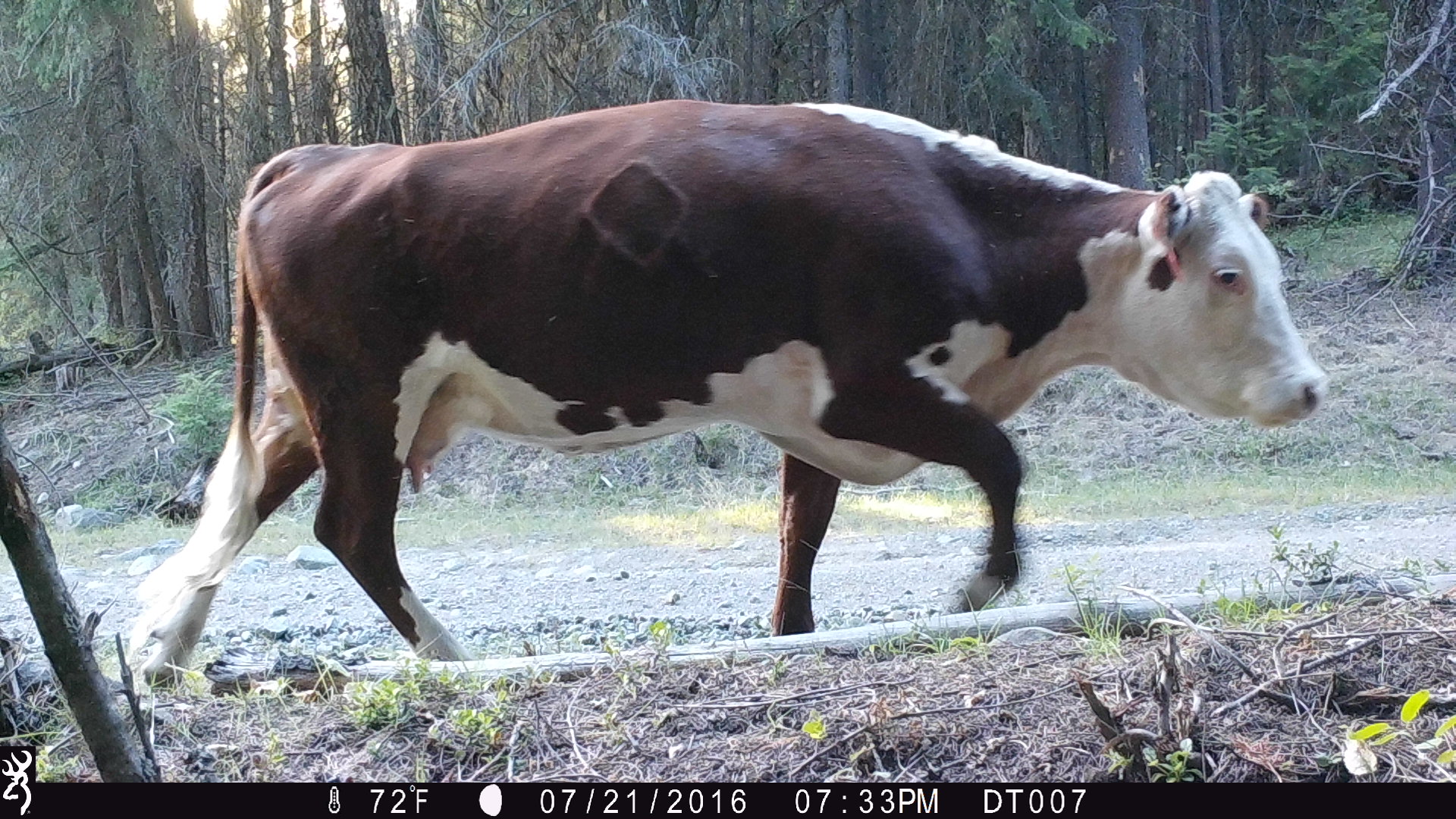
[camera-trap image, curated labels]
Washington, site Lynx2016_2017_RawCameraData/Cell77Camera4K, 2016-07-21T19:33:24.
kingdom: Animalia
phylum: Chordata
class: Mammalia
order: Artiodactyla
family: Bovidae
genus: Bos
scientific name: Bos taurus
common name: domestic cattle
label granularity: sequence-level